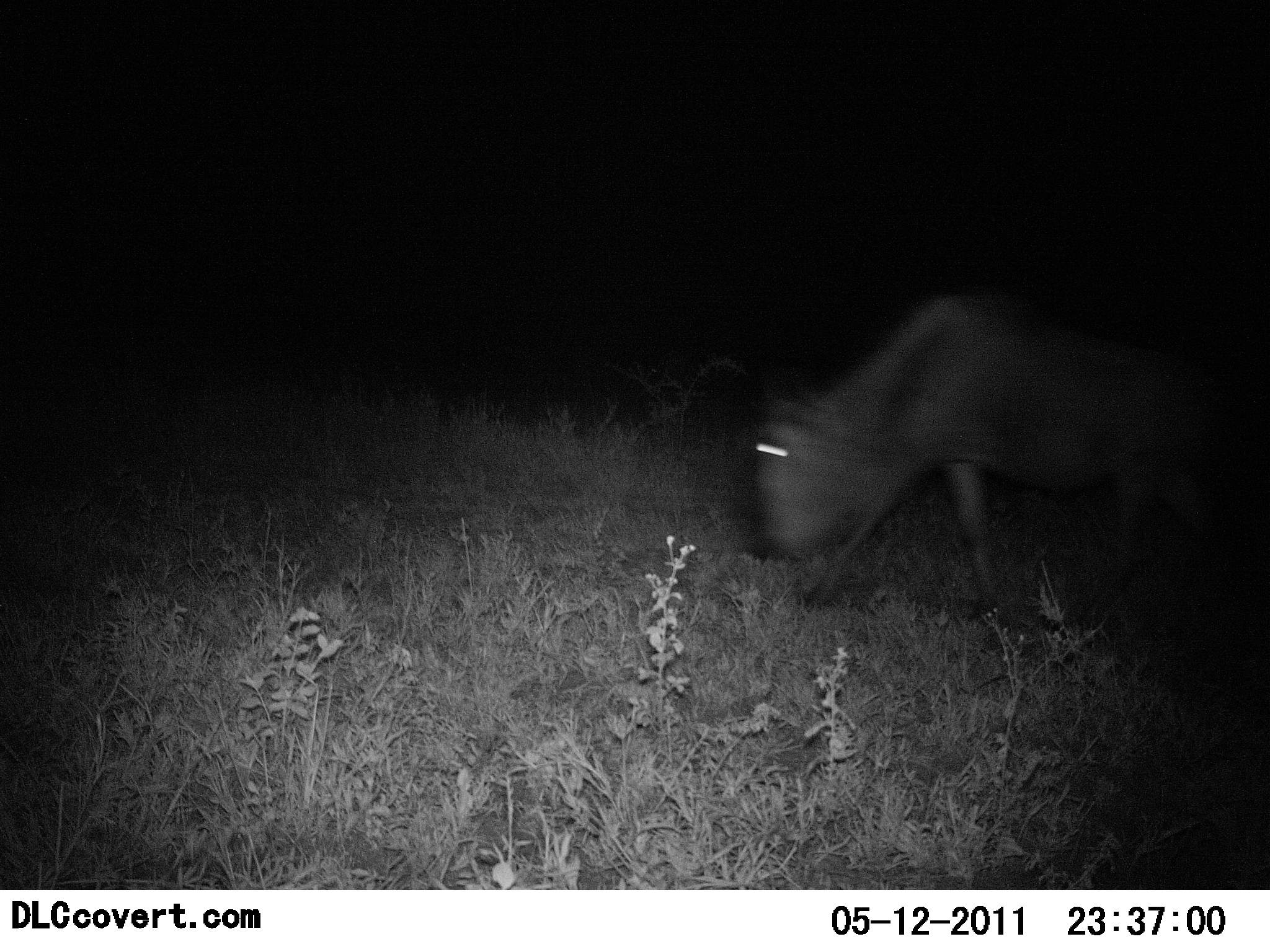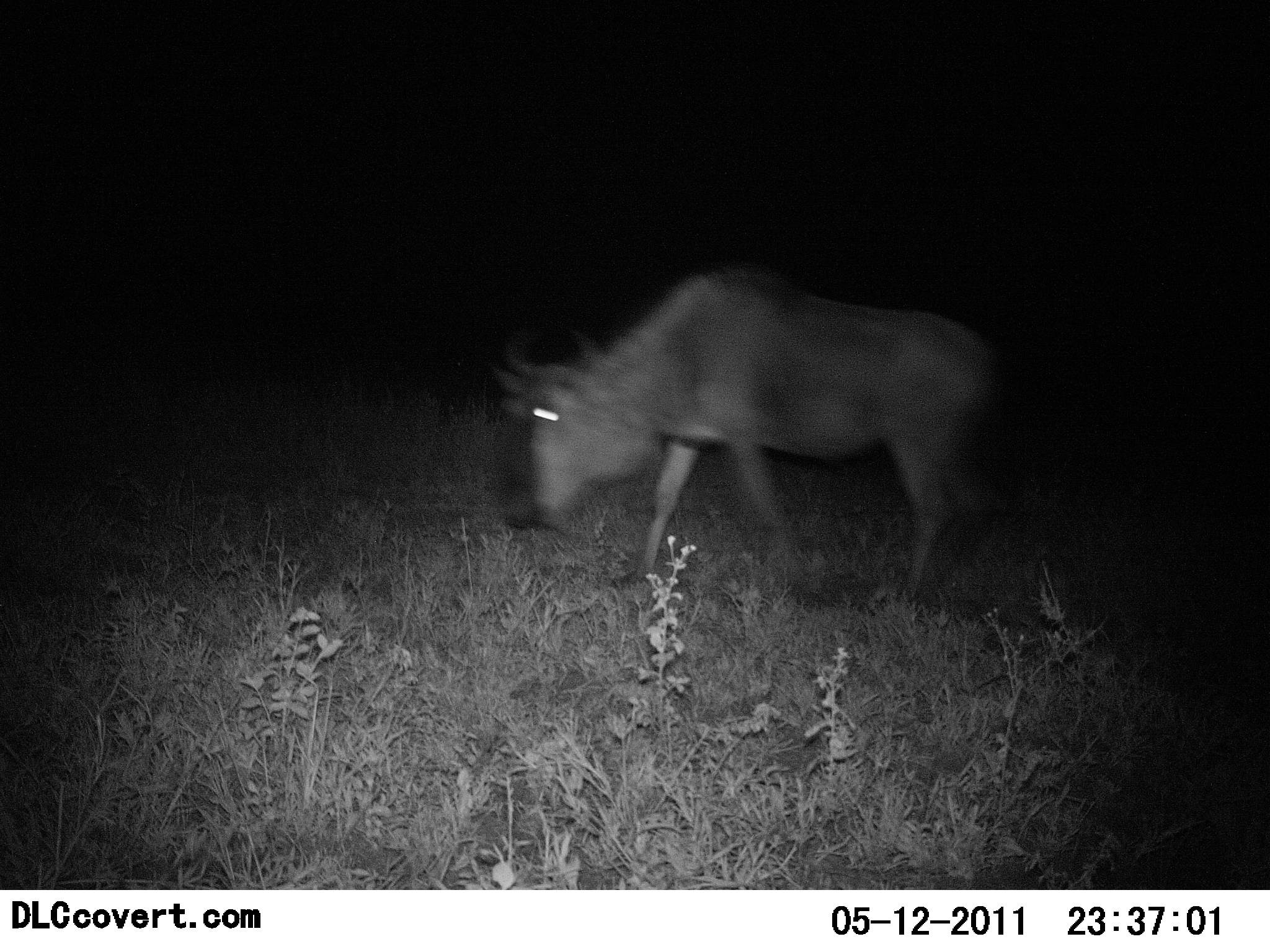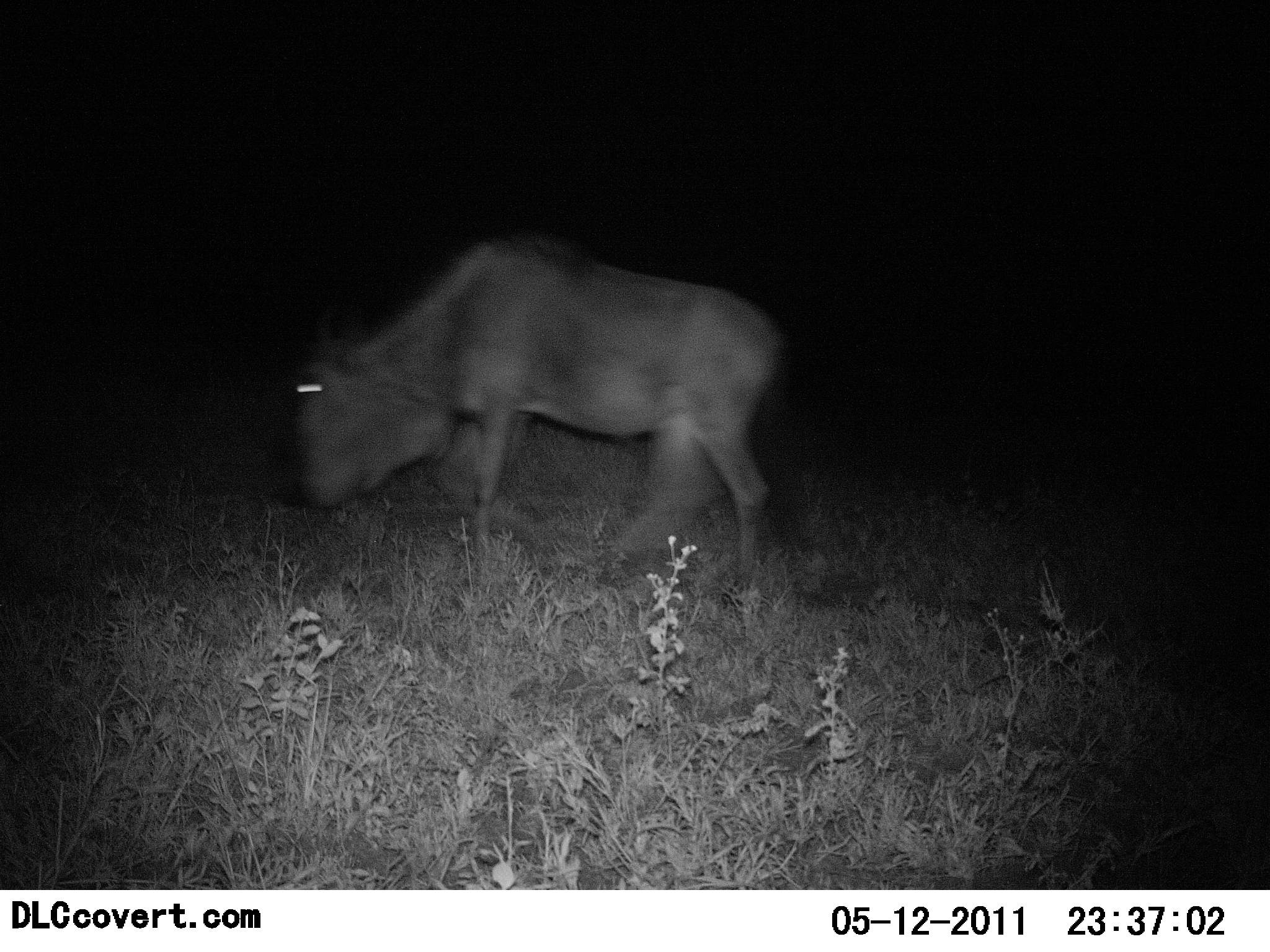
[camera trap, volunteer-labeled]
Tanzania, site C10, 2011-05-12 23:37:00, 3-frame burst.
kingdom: Animalia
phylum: Chordata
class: Mammalia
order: Artiodactyla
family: Bovidae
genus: Connochaetes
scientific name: Connochaetes taurinus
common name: blue wildebeest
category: wildebeest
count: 1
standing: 0%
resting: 0%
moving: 100%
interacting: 0%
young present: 0%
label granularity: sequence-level